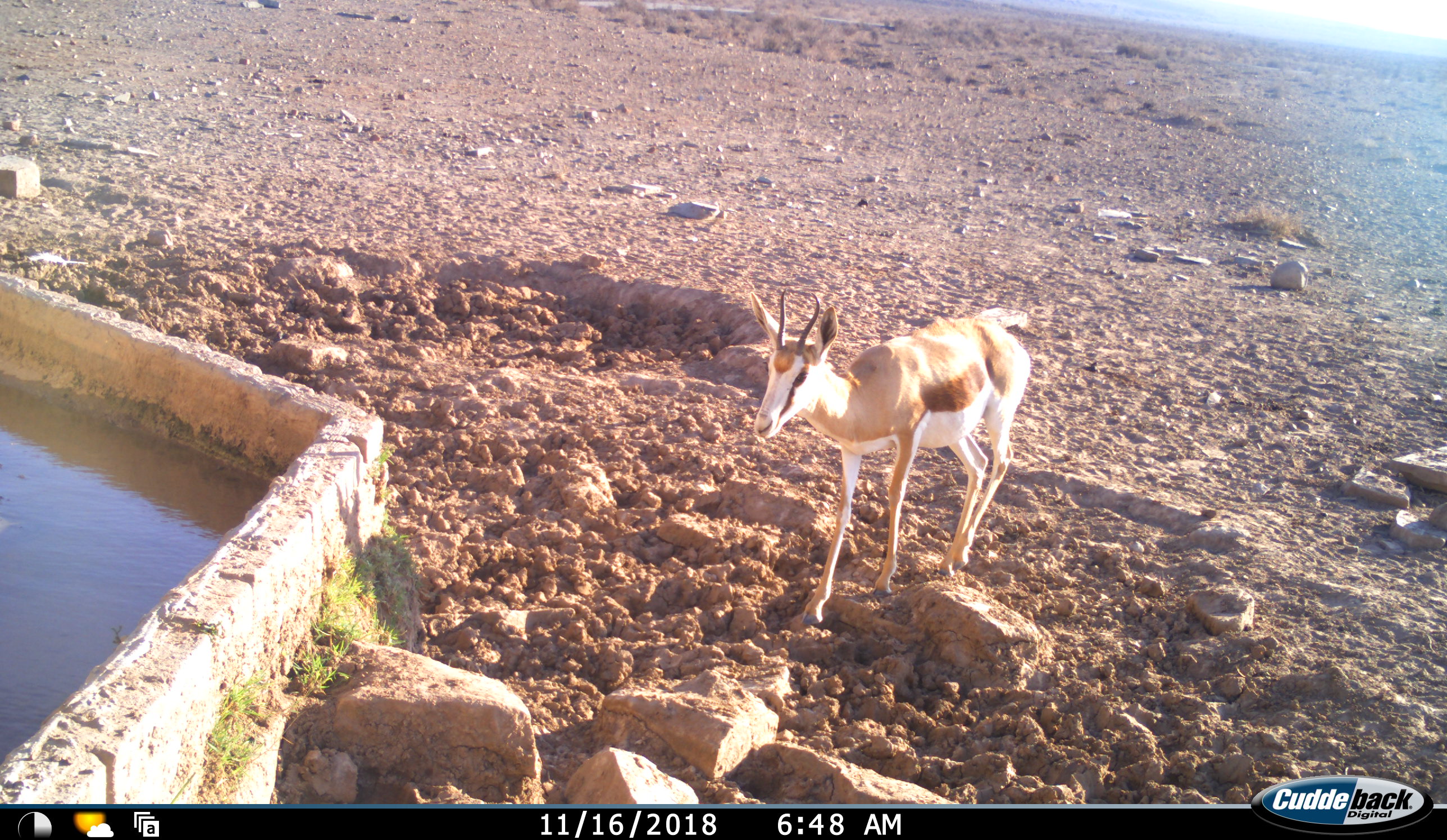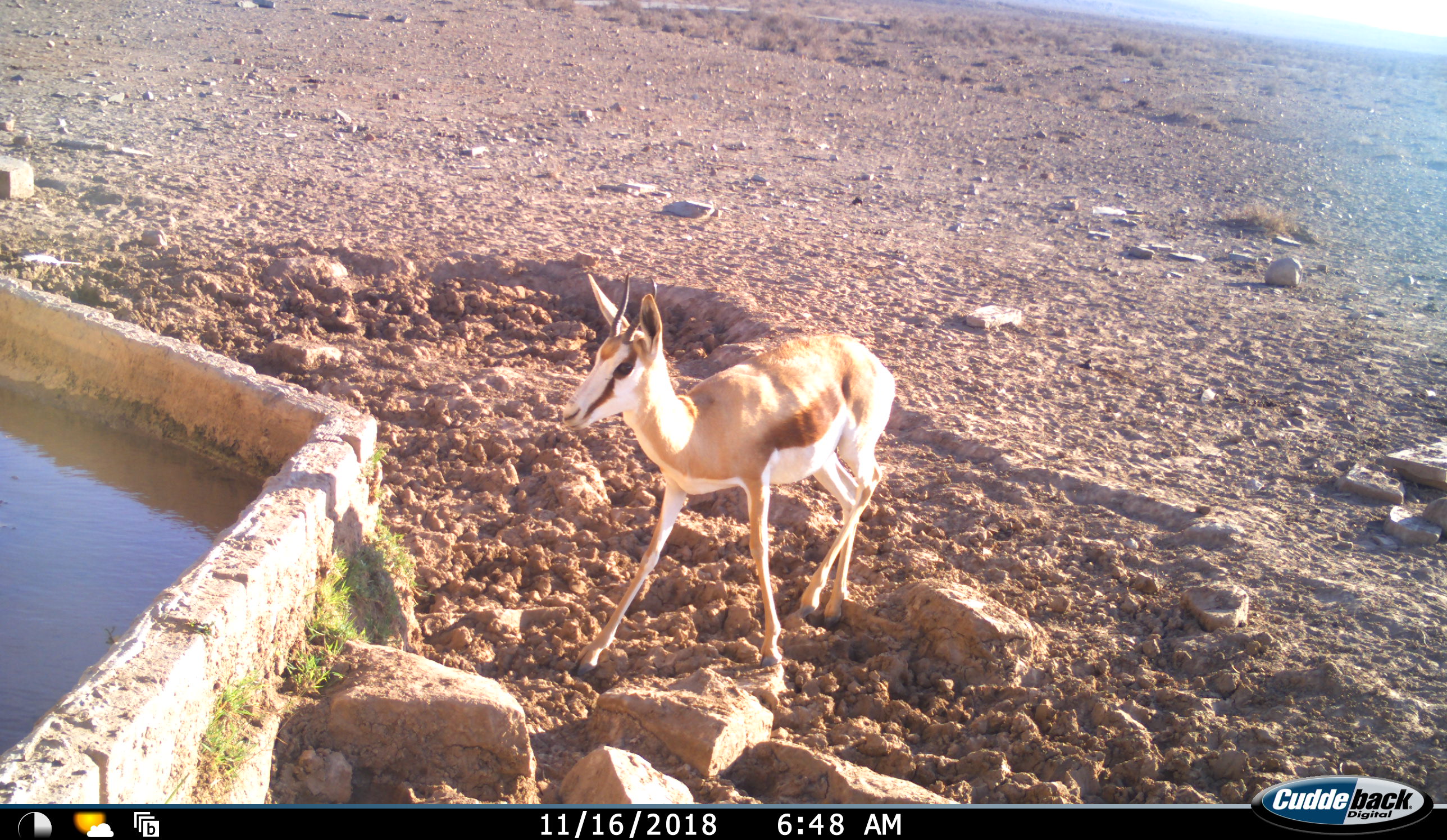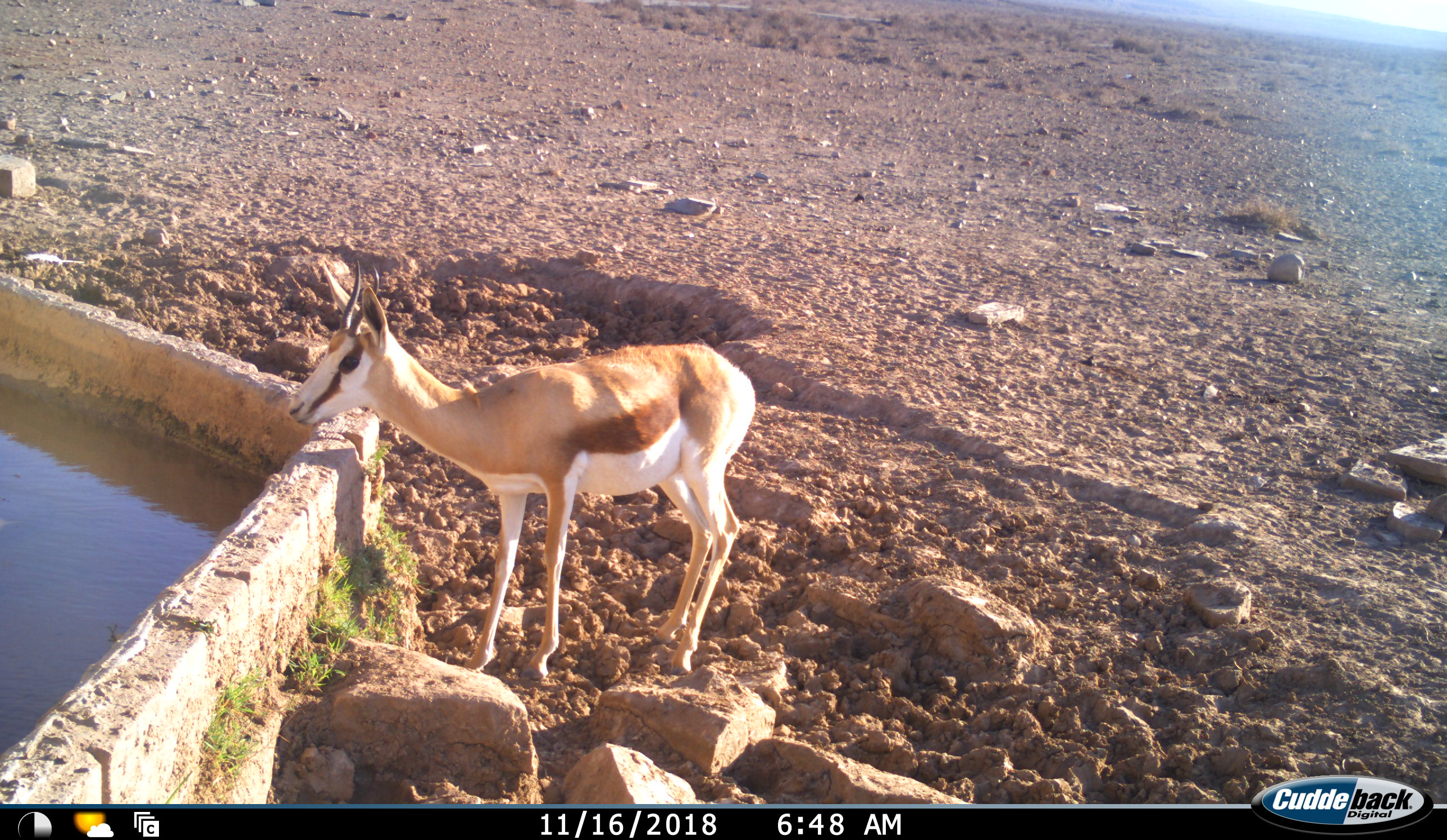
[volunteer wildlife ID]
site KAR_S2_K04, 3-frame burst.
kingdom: Animalia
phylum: Chordata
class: Mammalia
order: Artiodactyla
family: Bovidae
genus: Antidorcas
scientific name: Antidorcas marsupialis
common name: springbok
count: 1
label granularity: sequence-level